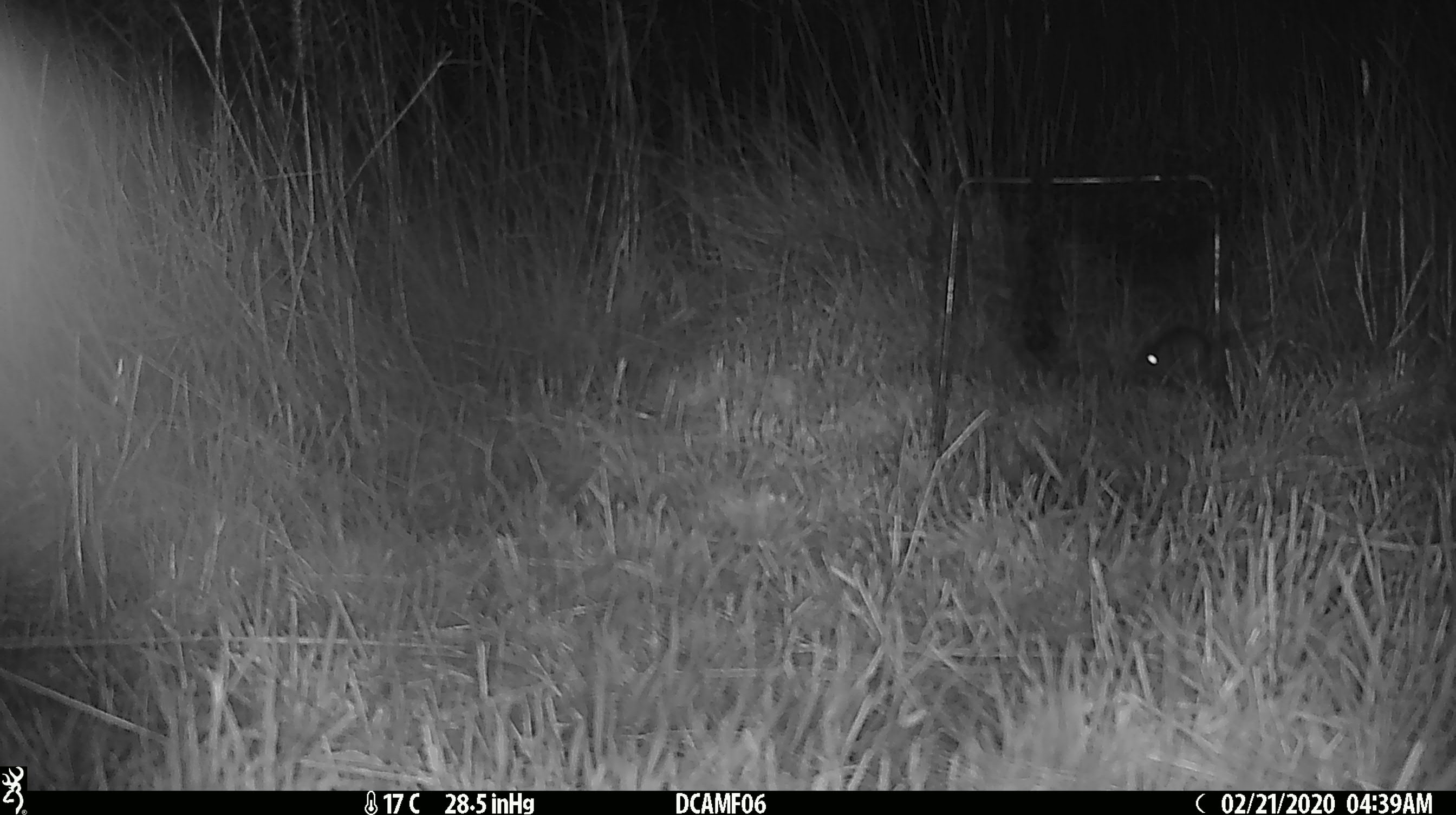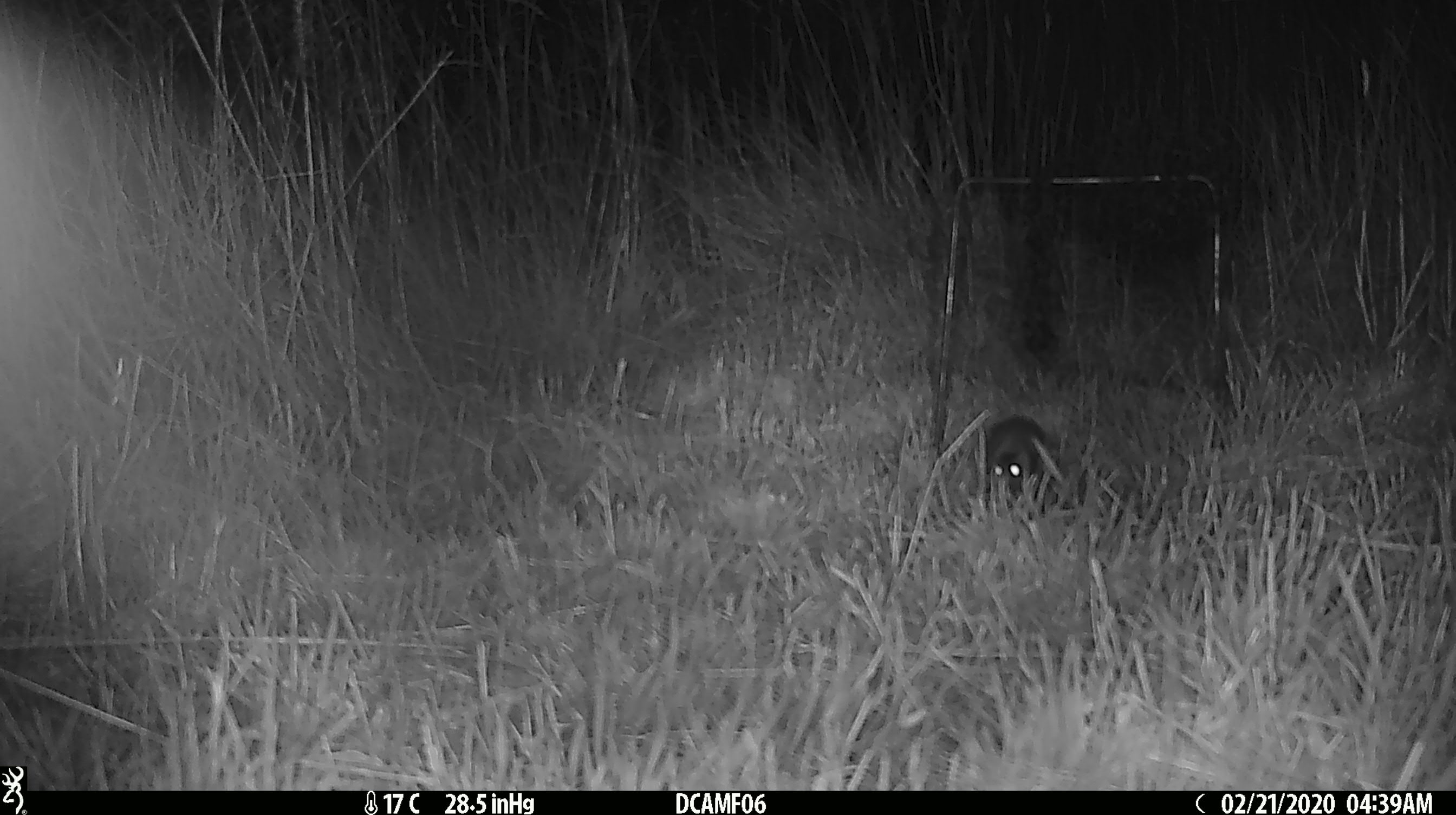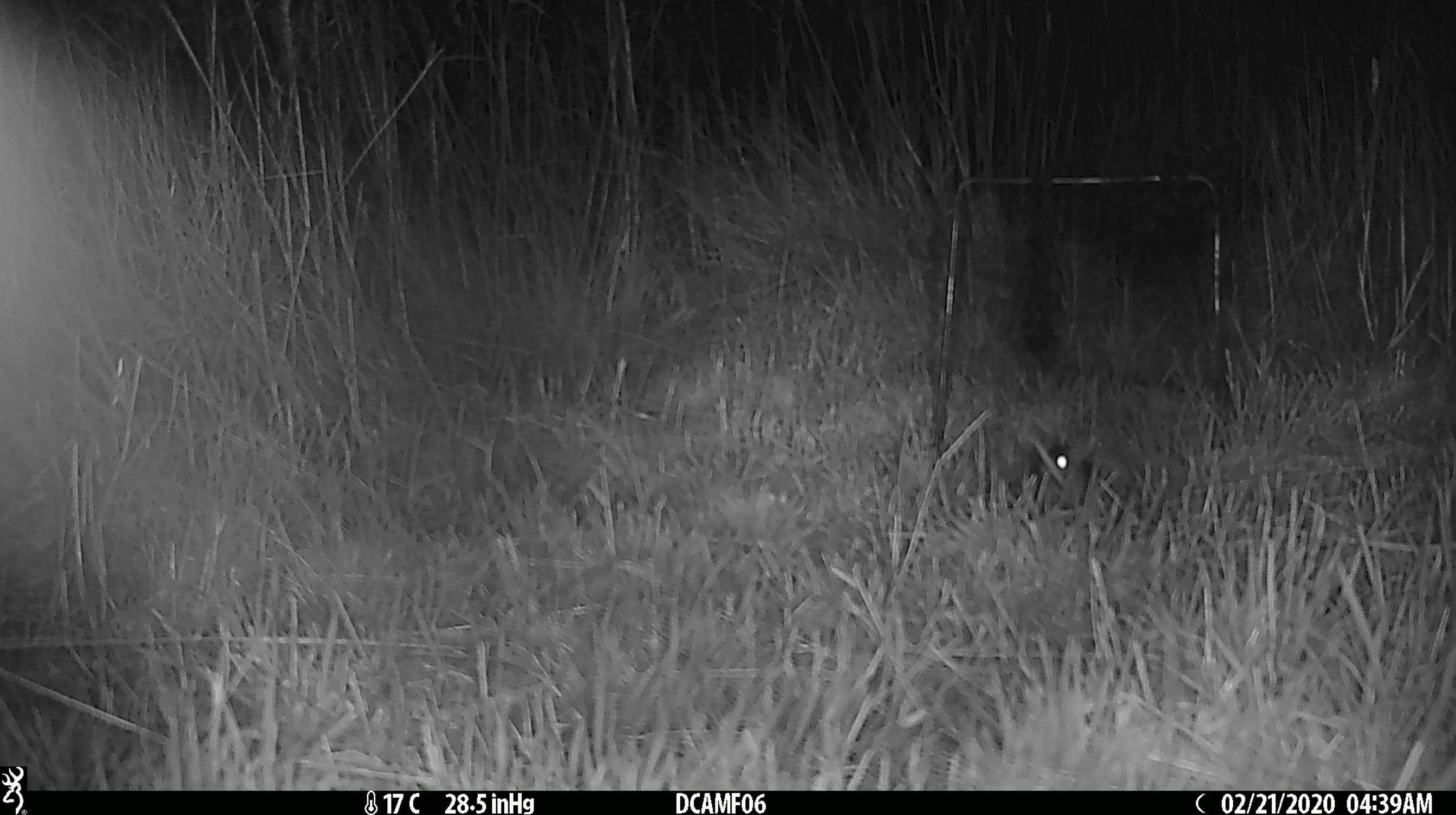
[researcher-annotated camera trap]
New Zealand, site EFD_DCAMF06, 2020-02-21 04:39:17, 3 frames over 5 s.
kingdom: Animalia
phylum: Chordata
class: Mammalia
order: Rodentia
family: Muridae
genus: Rattus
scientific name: Rattus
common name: rat